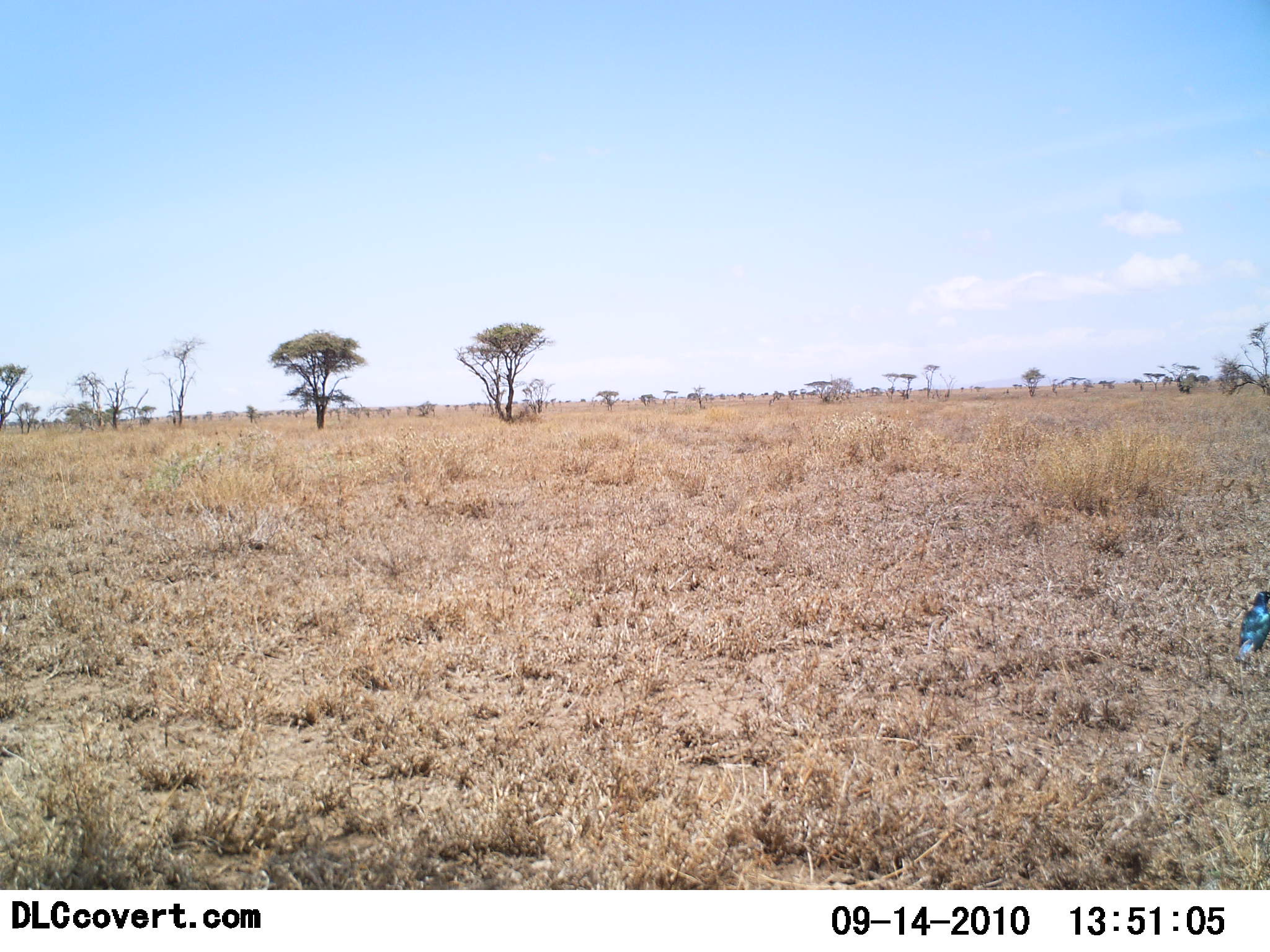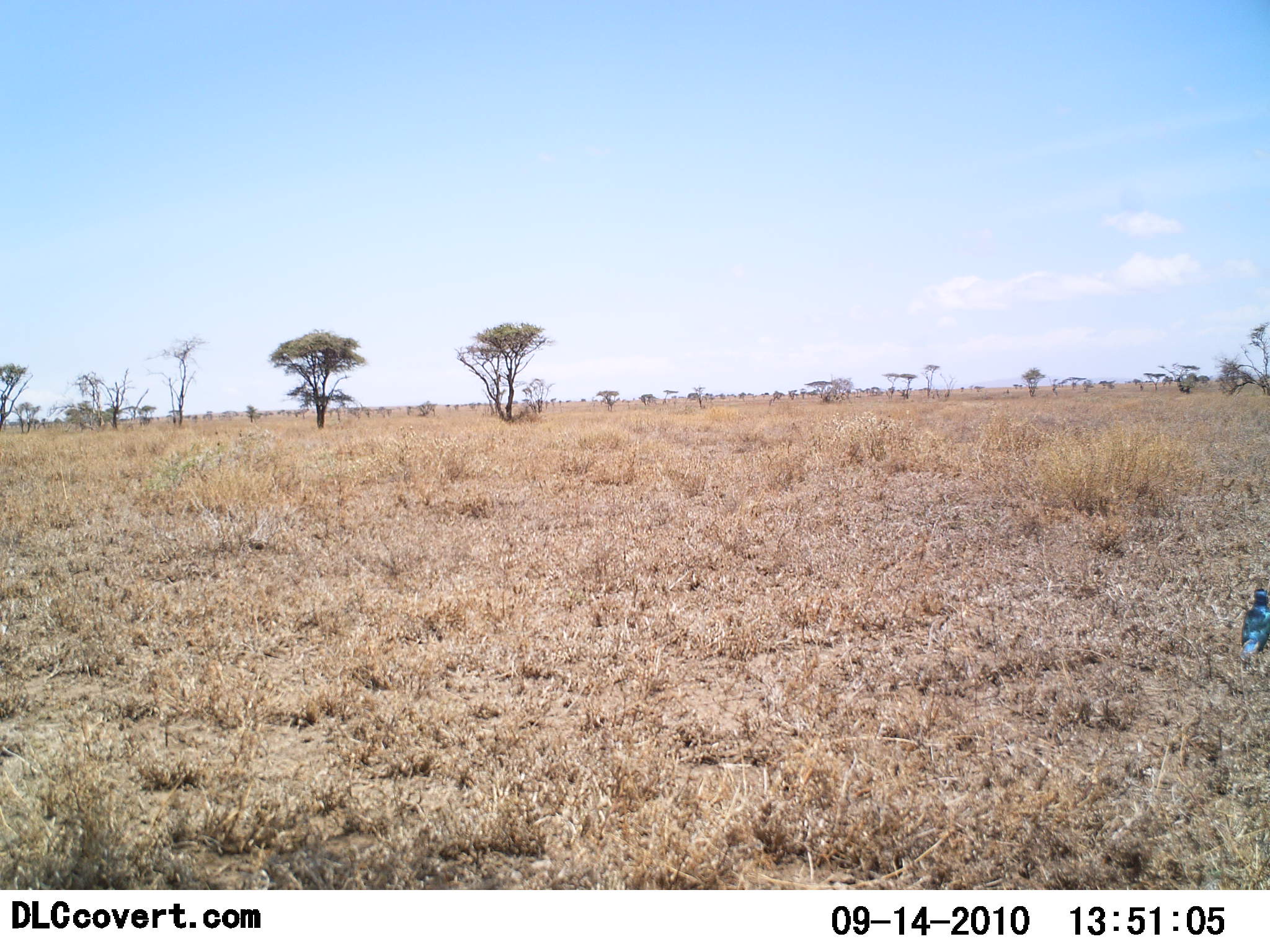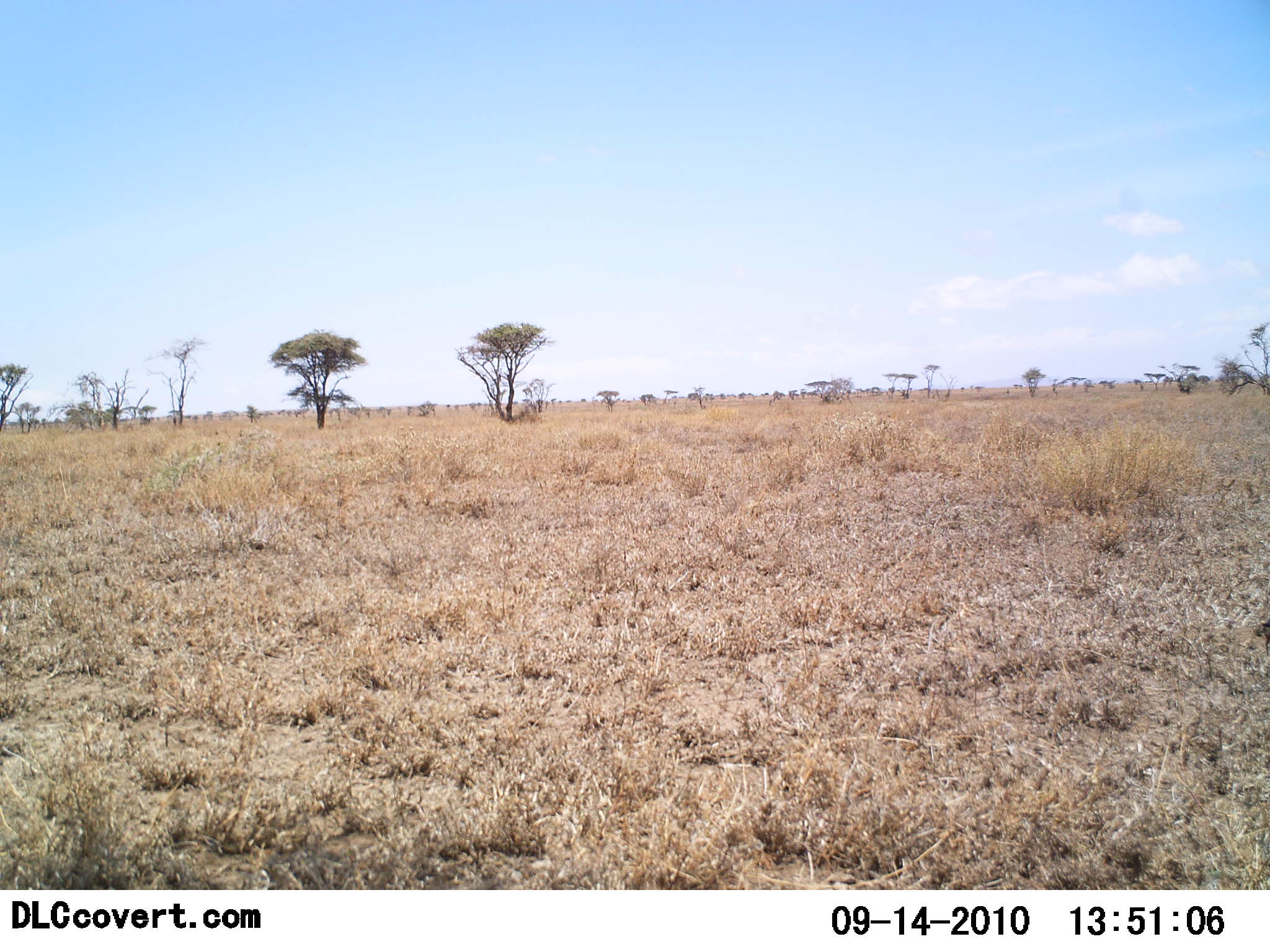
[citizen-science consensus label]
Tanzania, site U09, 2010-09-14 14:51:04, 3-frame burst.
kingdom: Animalia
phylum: Chordata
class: Aves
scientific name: Aves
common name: bird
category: otherbird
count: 1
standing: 67%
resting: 0%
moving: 33%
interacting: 0%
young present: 0%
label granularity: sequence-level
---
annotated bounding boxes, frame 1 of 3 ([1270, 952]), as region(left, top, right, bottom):
animal: region(1234, 590, 1270, 665)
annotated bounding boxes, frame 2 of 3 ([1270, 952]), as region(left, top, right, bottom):
animal: region(1238, 587, 1270, 661)